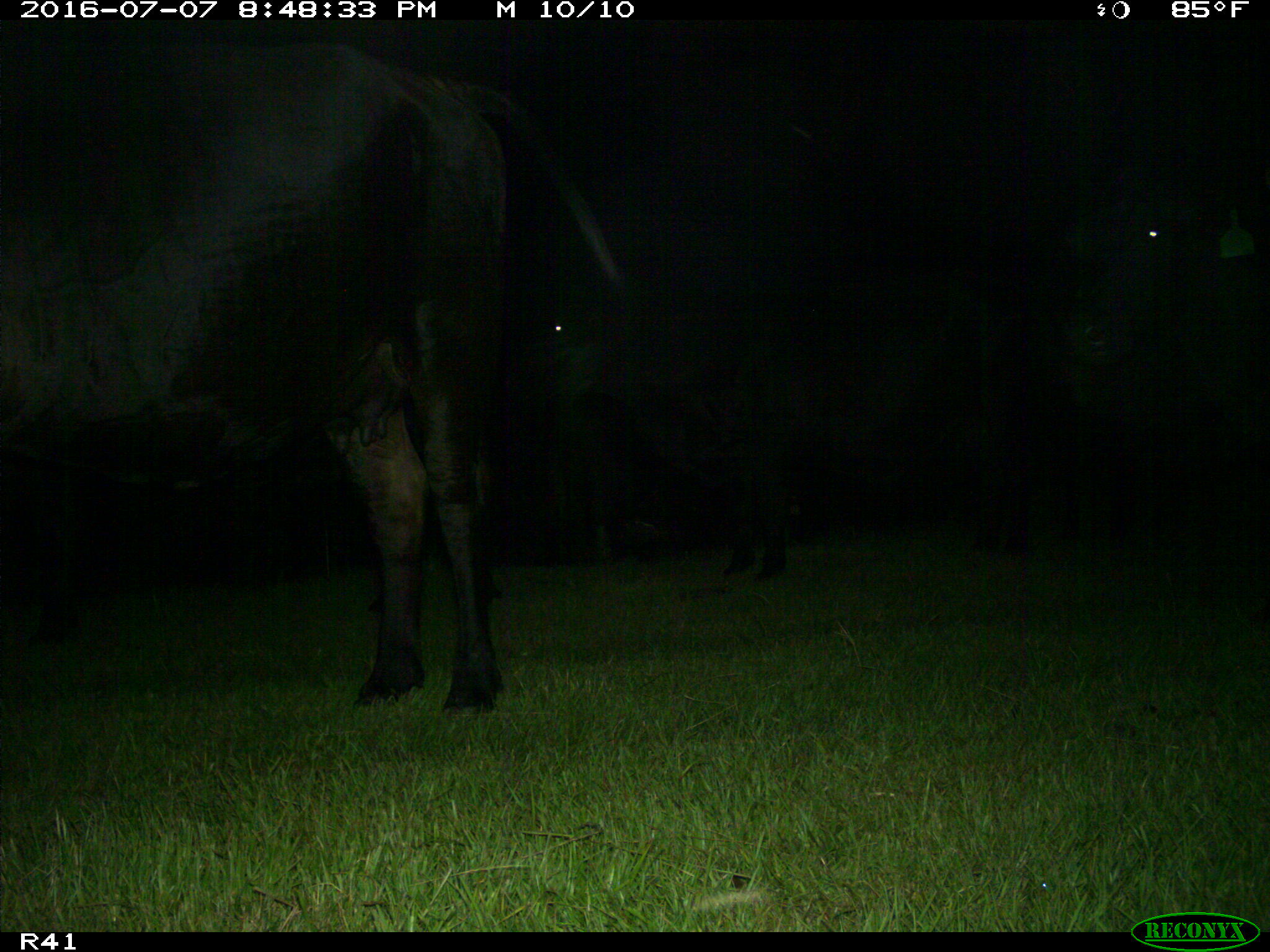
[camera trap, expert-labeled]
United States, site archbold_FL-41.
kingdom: Animalia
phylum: Chordata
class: Mammalia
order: Artiodactyla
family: Bovidae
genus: Bos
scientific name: Bos taurus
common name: domestic cow